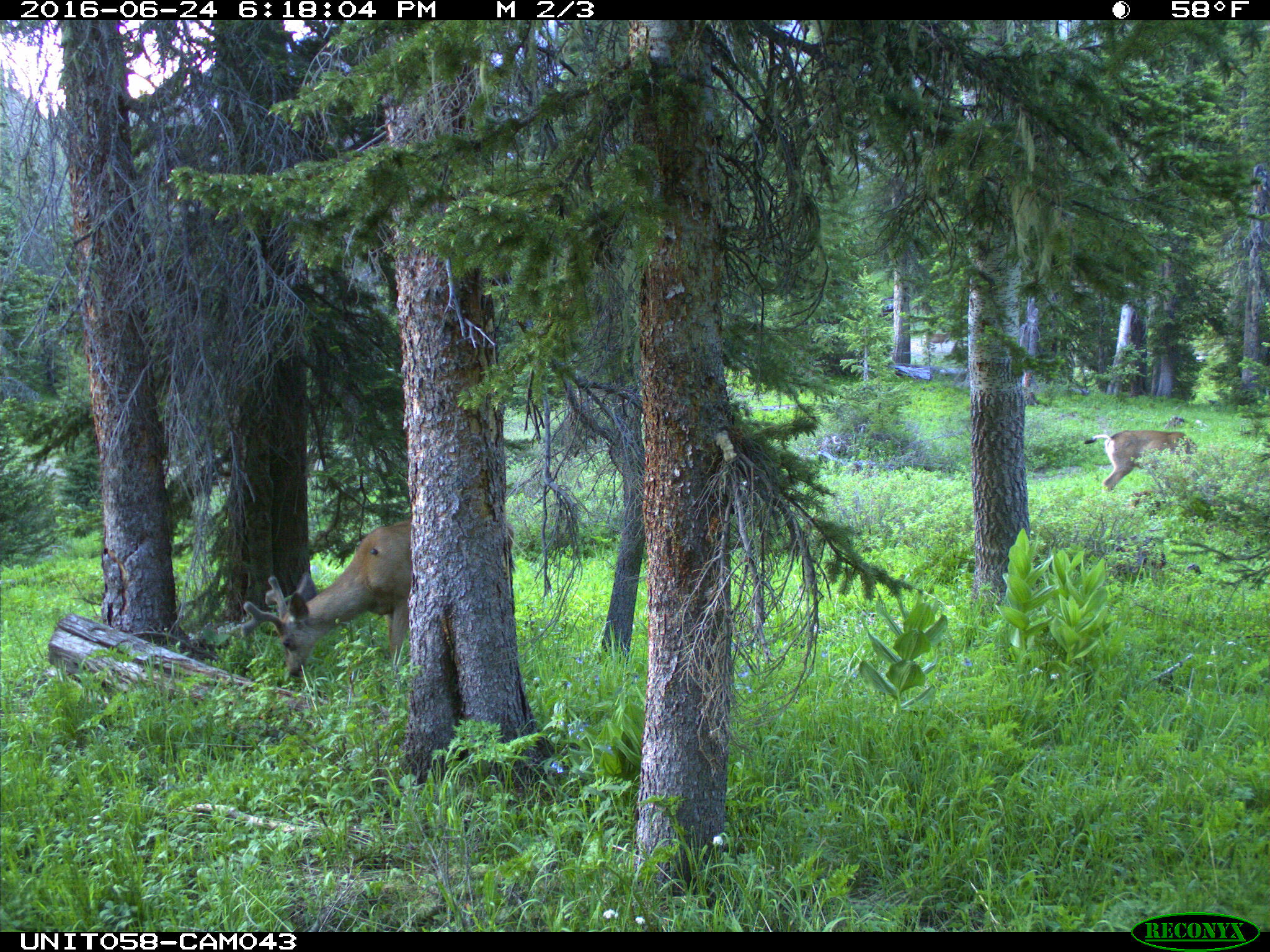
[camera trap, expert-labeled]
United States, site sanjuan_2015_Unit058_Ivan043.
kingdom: Animalia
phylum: Chordata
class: Mammalia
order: Artiodactyla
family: Cervidae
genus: Odocoileus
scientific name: Odocoileus hemionus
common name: mule deer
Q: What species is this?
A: Odocoileus hemionus (mule deer).